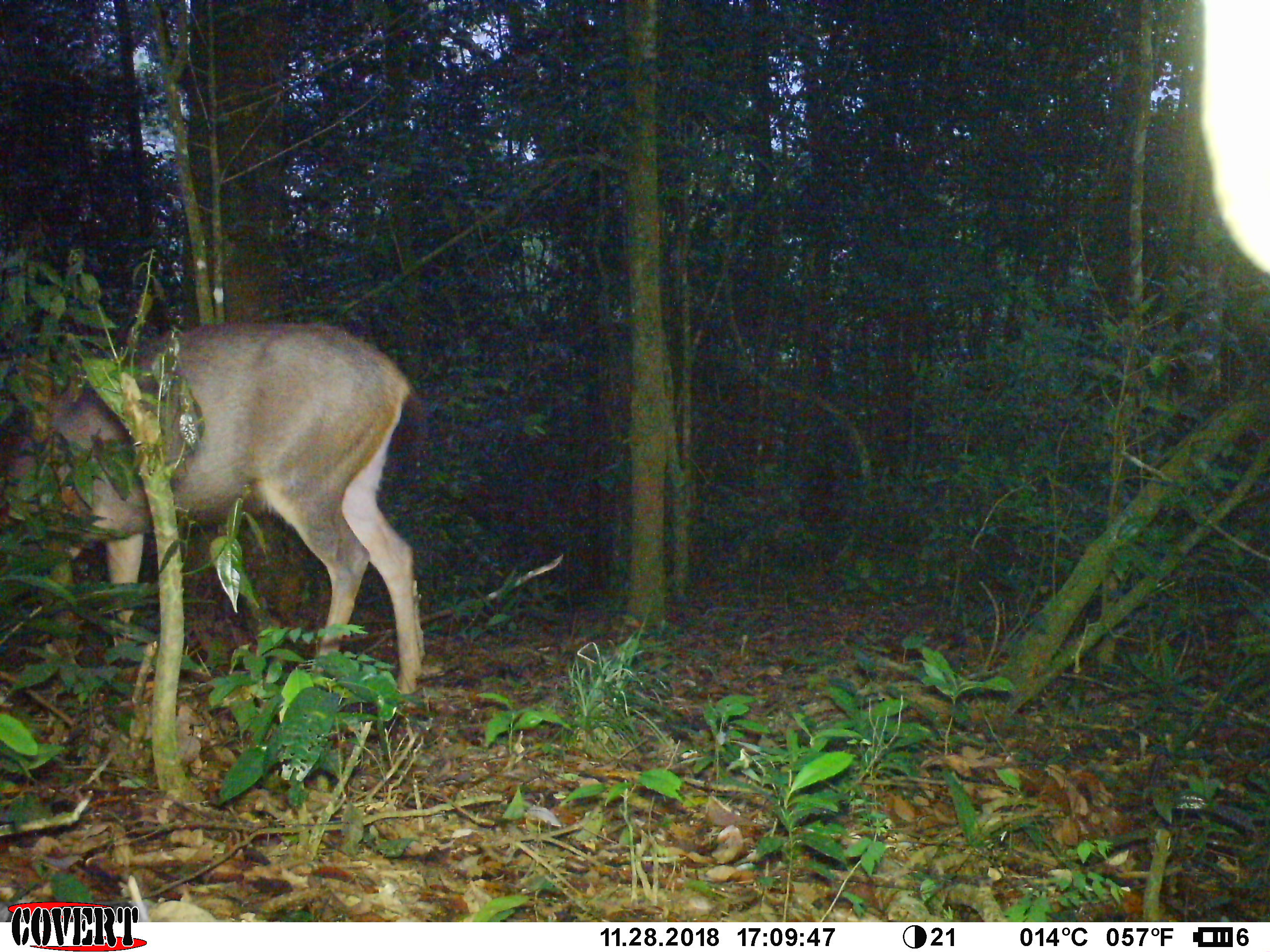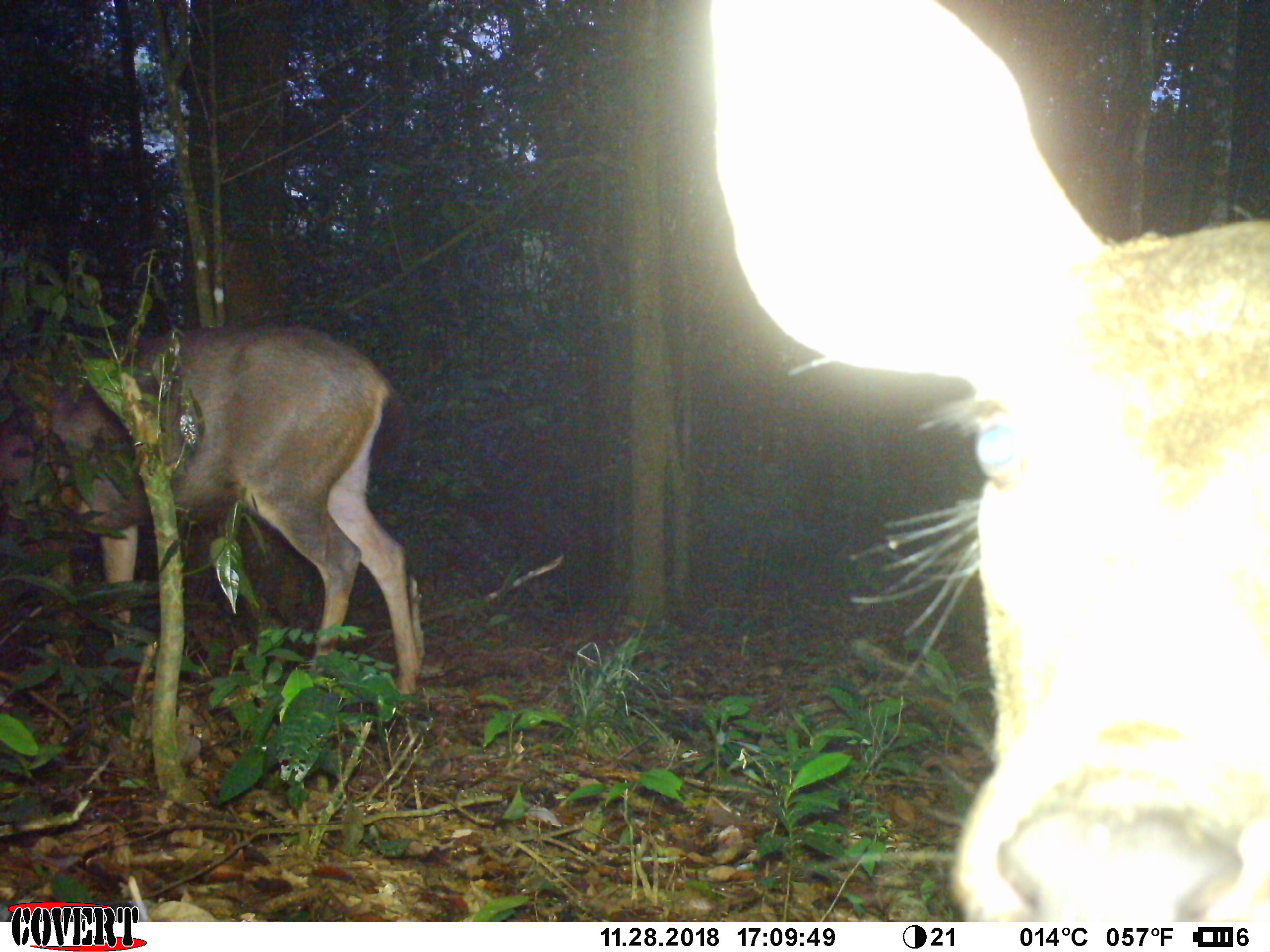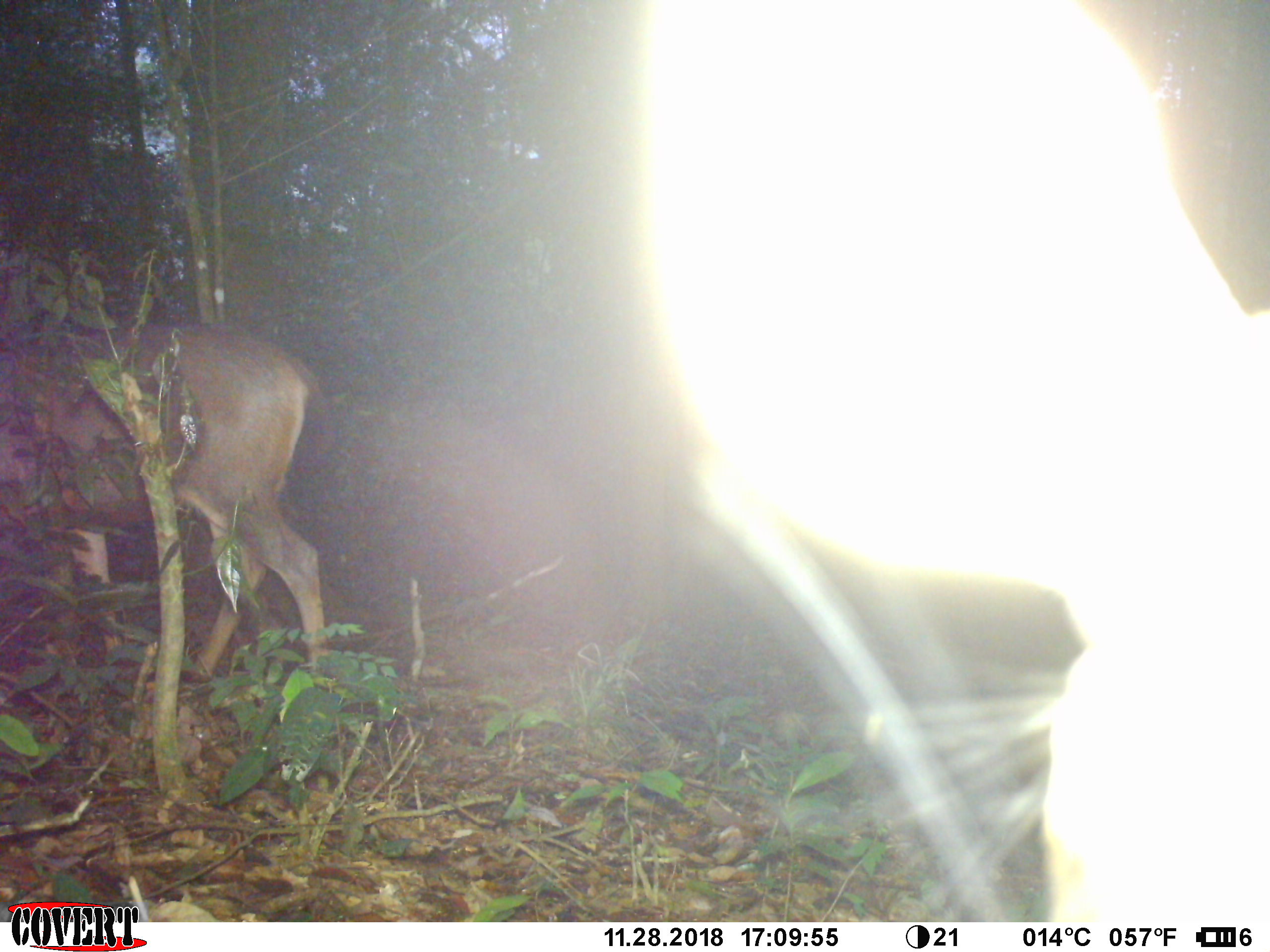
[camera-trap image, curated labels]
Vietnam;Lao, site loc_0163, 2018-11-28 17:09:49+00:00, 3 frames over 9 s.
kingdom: Animalia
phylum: Chordata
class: Mammalia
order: Artiodactyla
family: Cervidae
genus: Rusa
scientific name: Rusa unicolor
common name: sambar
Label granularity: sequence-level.